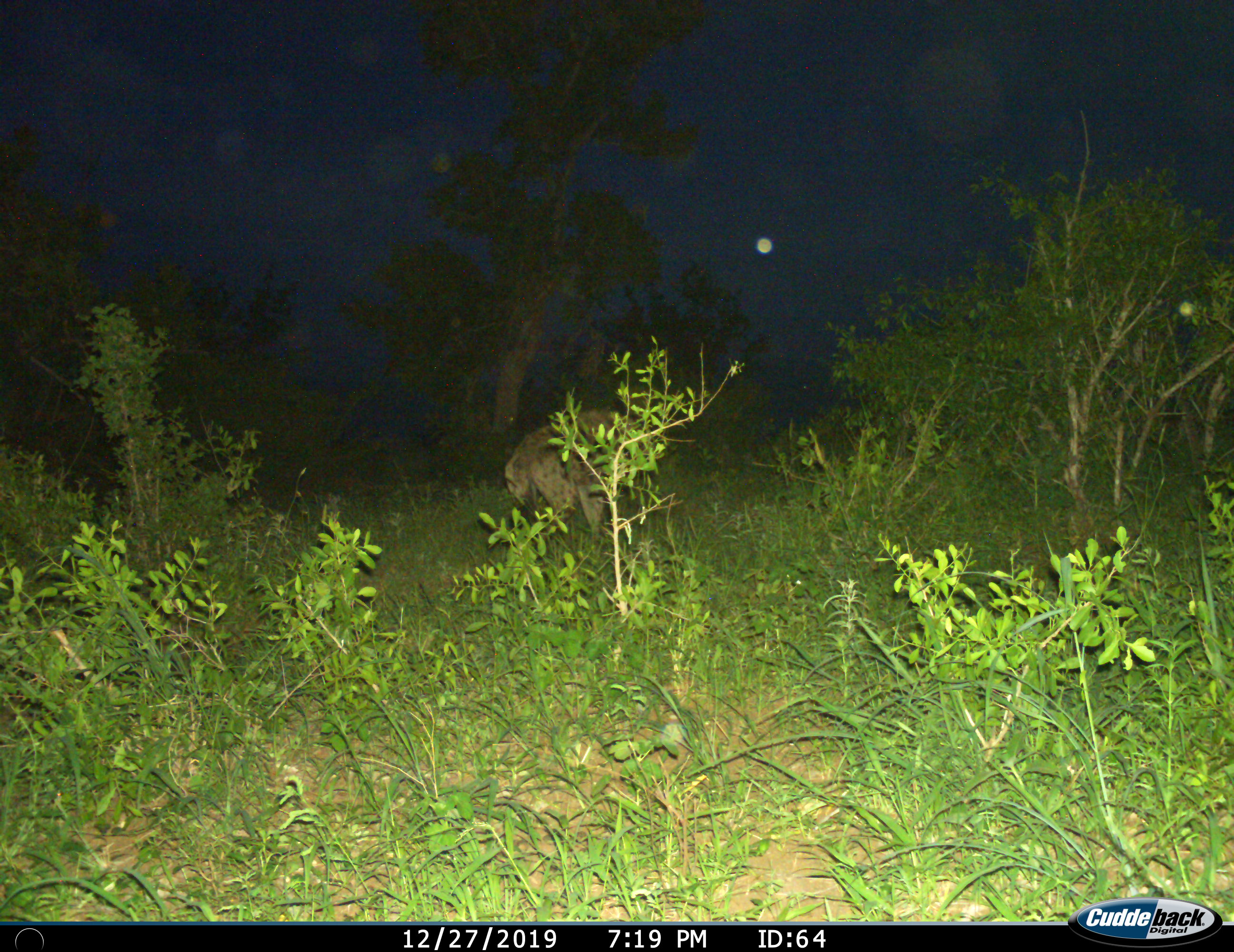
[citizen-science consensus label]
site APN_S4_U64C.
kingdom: Animalia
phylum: Chordata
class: Mammalia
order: Carnivora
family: Hyaenidae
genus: Crocuta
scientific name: Crocuta crocuta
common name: spotted hyena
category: hyenaspotted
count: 1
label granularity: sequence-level